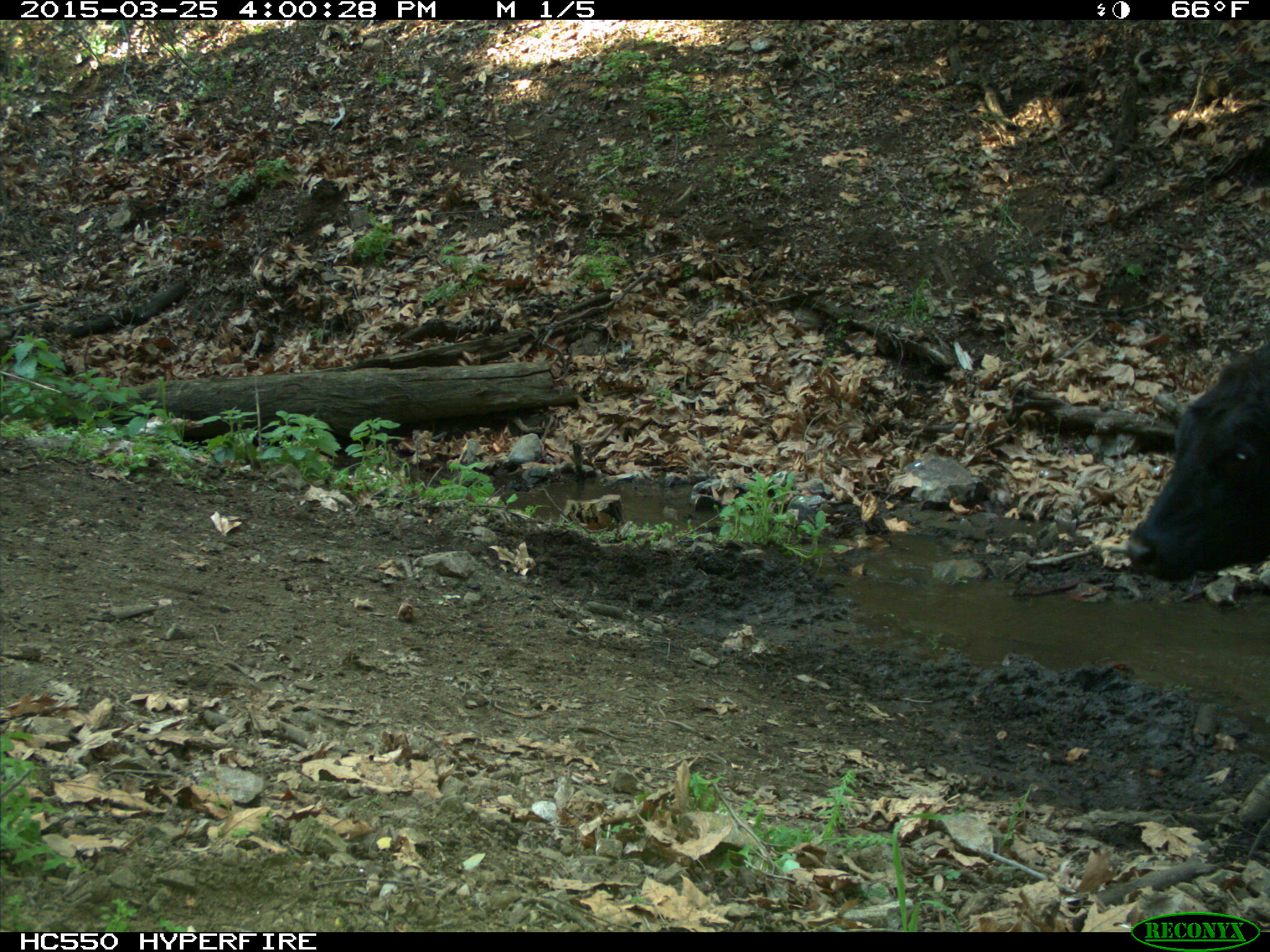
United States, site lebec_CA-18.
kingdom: Animalia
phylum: Chordata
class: Mammalia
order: Artiodactyla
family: Bovidae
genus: Bos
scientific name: Bos taurus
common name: domestic cow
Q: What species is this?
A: Bos taurus (domestic cow).